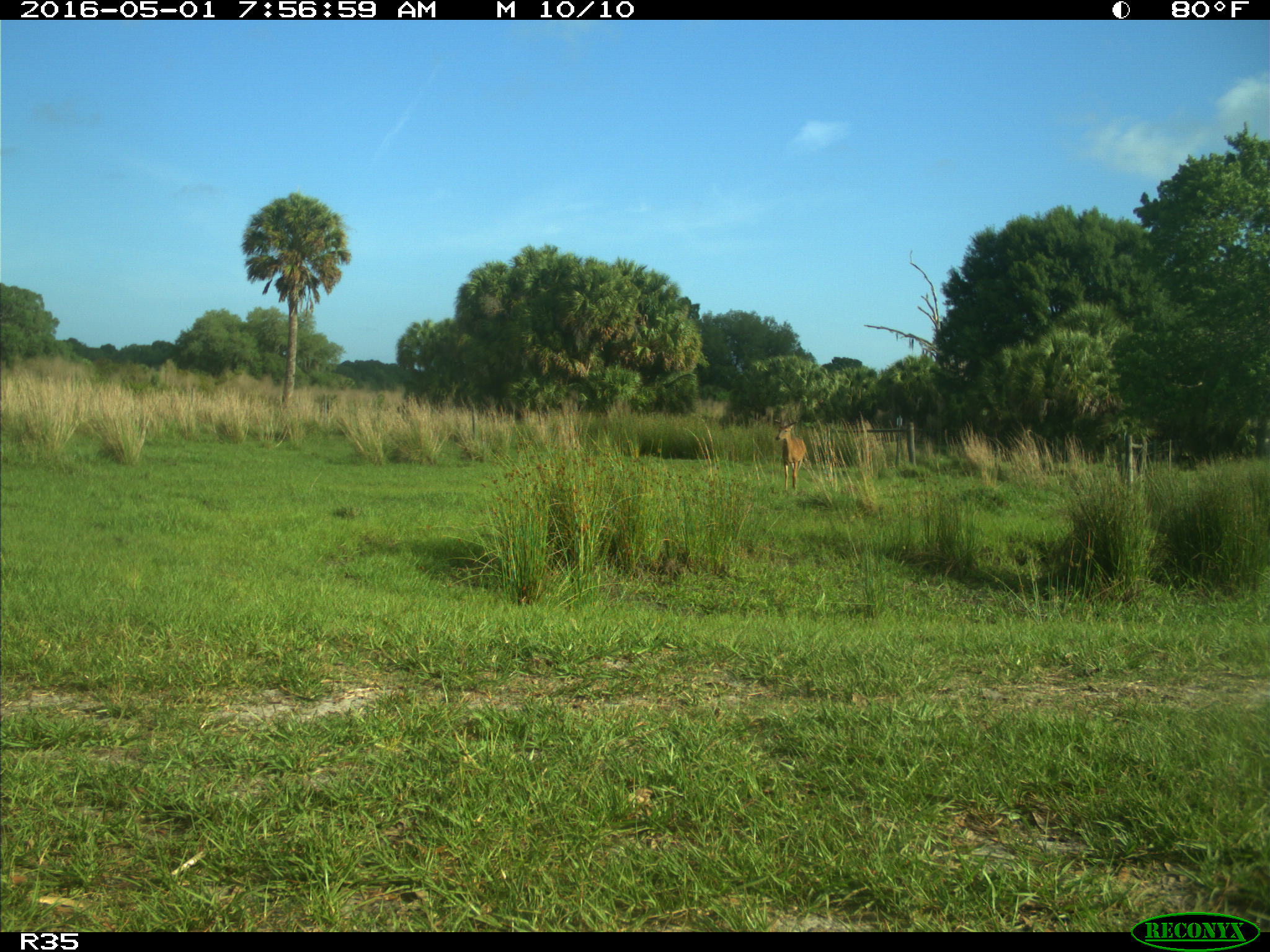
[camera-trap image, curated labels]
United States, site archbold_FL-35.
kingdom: Animalia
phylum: Chordata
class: Mammalia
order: Artiodactyla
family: Cervidae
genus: Odocoileus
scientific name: Odocoileus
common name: deer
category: unidentified deer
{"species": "unidentified deer (deer) (Odocoileus)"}